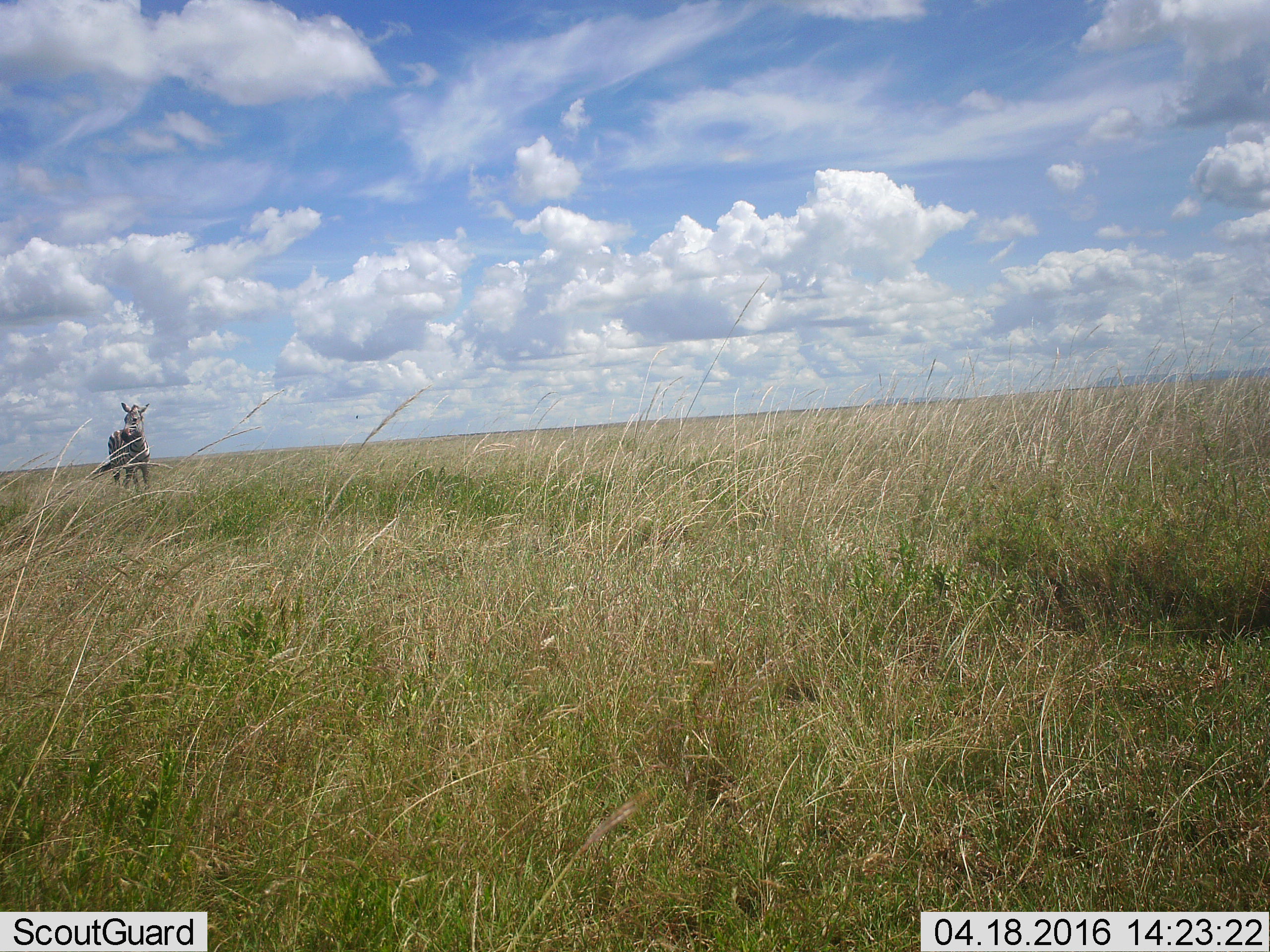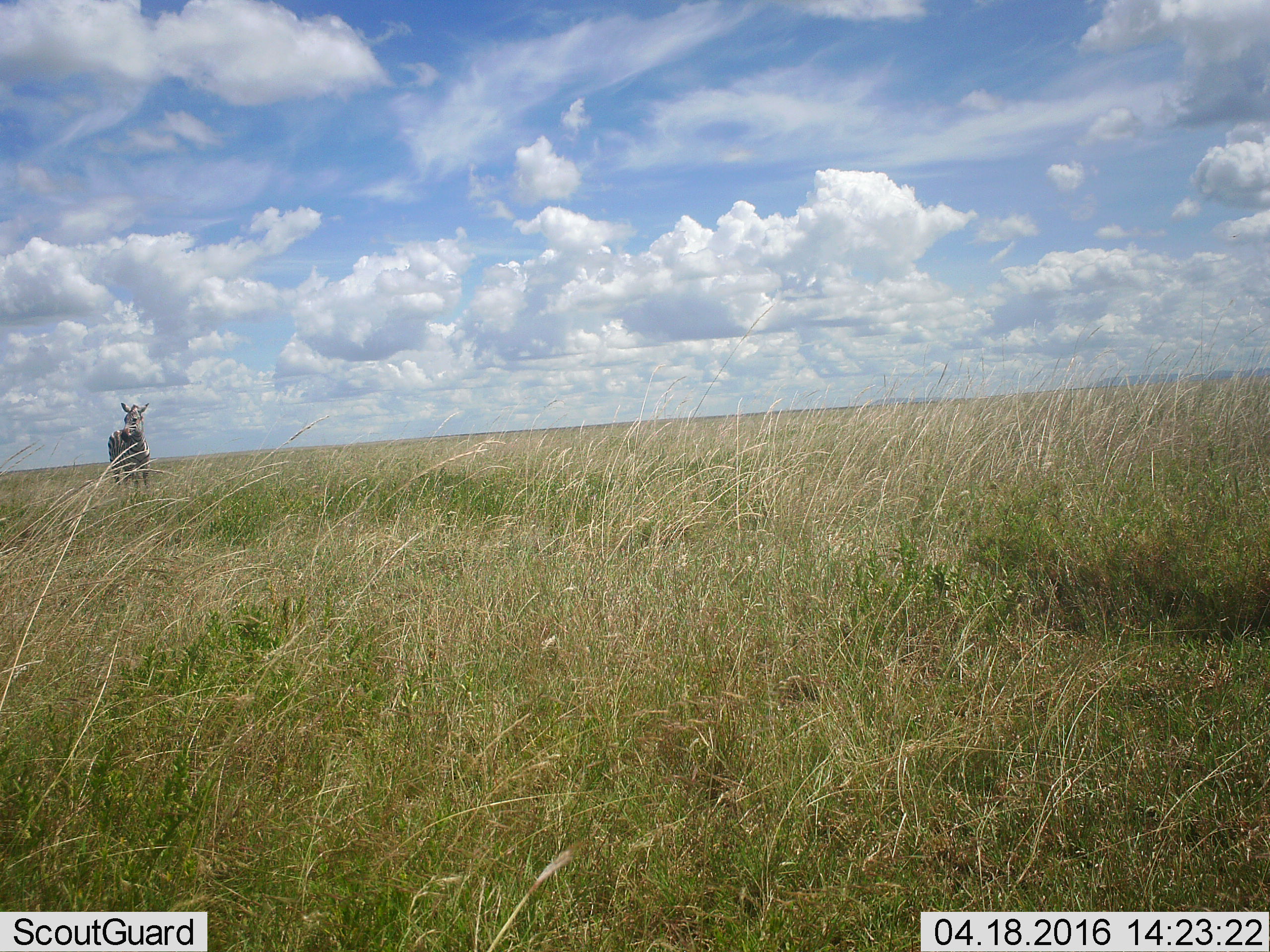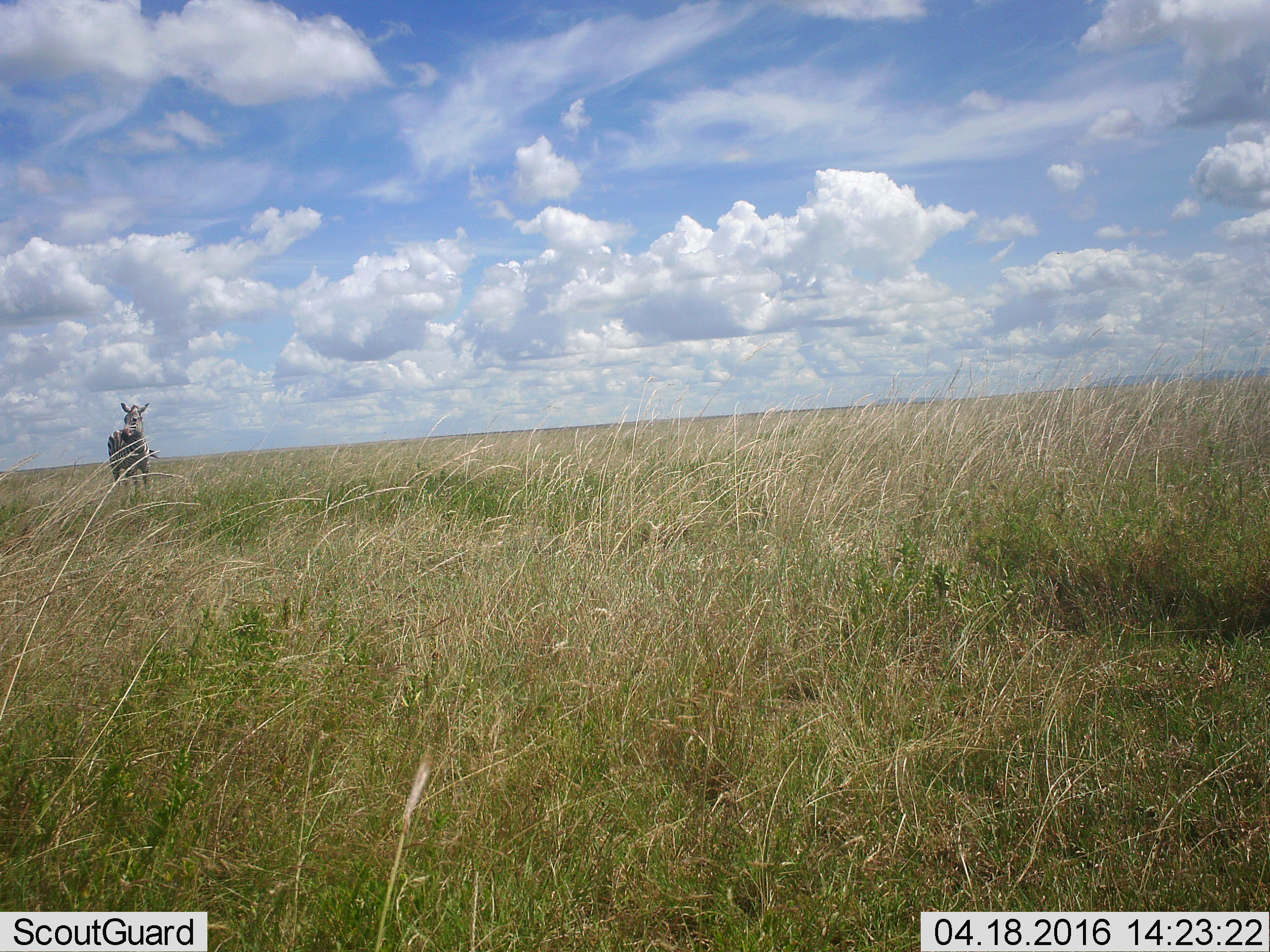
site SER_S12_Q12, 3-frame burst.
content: unidentified animal